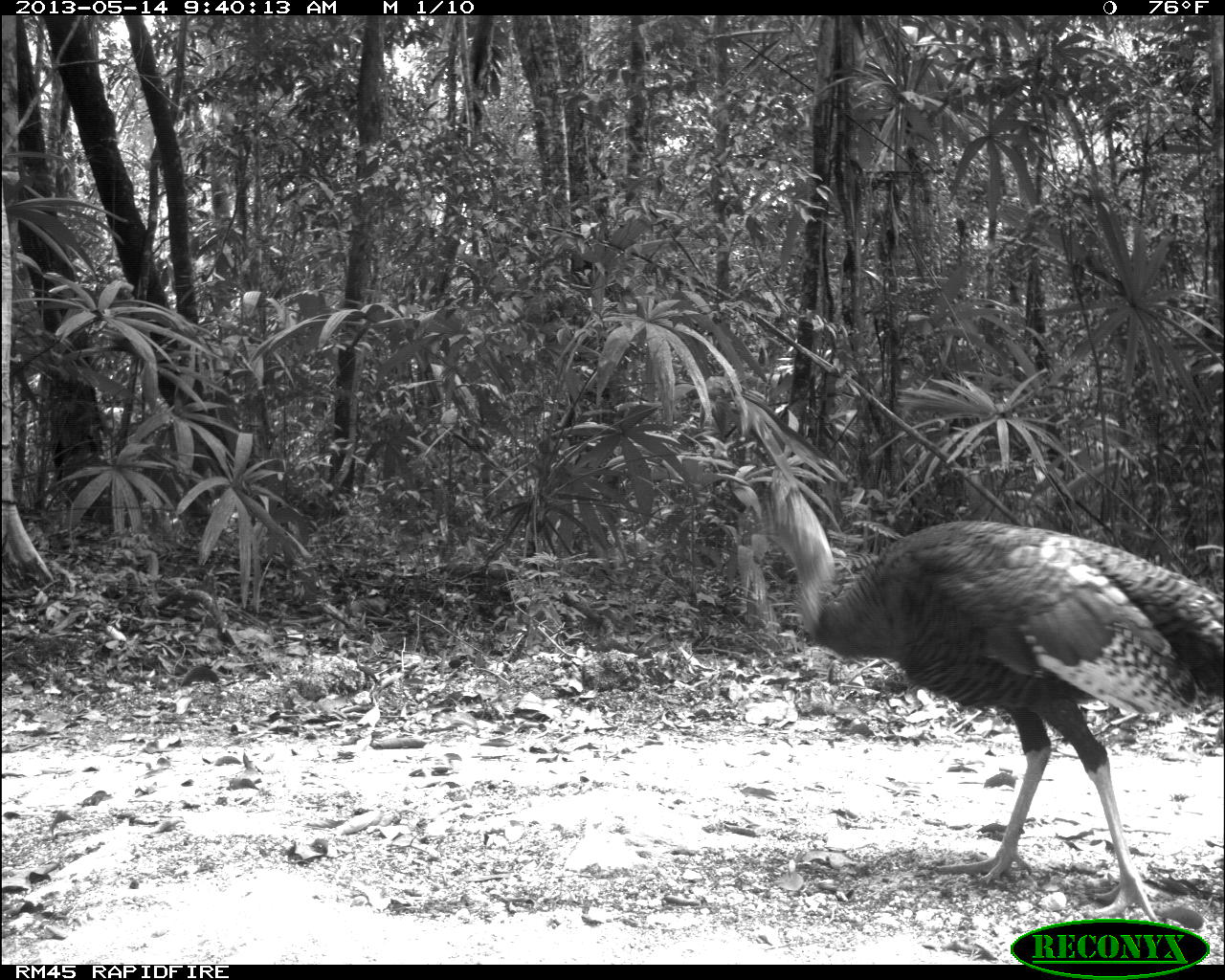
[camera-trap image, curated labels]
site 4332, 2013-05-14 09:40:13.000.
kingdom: Animalia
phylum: Chordata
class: Aves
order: Galliformes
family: Phasianidae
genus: Meleagris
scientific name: Meleagris ocellata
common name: ocellated turkey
Meleagris ocellata (ocellated turkey), count 1, sex male.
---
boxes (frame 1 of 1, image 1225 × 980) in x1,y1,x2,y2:
meleagris ocellata: 734,475,1225,921